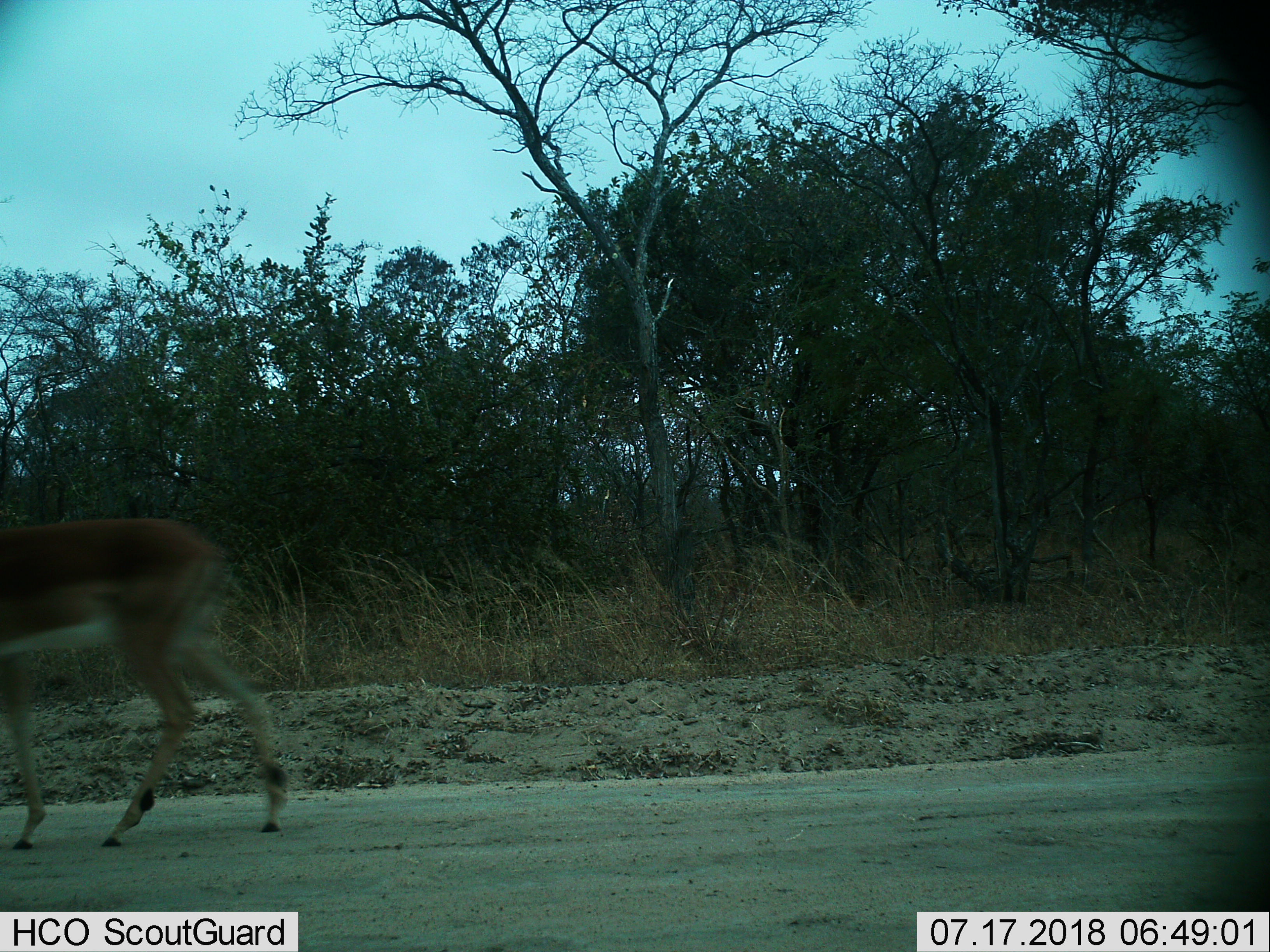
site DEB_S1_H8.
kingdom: Animalia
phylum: Chordata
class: Mammalia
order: Artiodactyla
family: Bovidae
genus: Aepyceros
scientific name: Aepyceros melampus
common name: impala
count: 1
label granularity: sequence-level